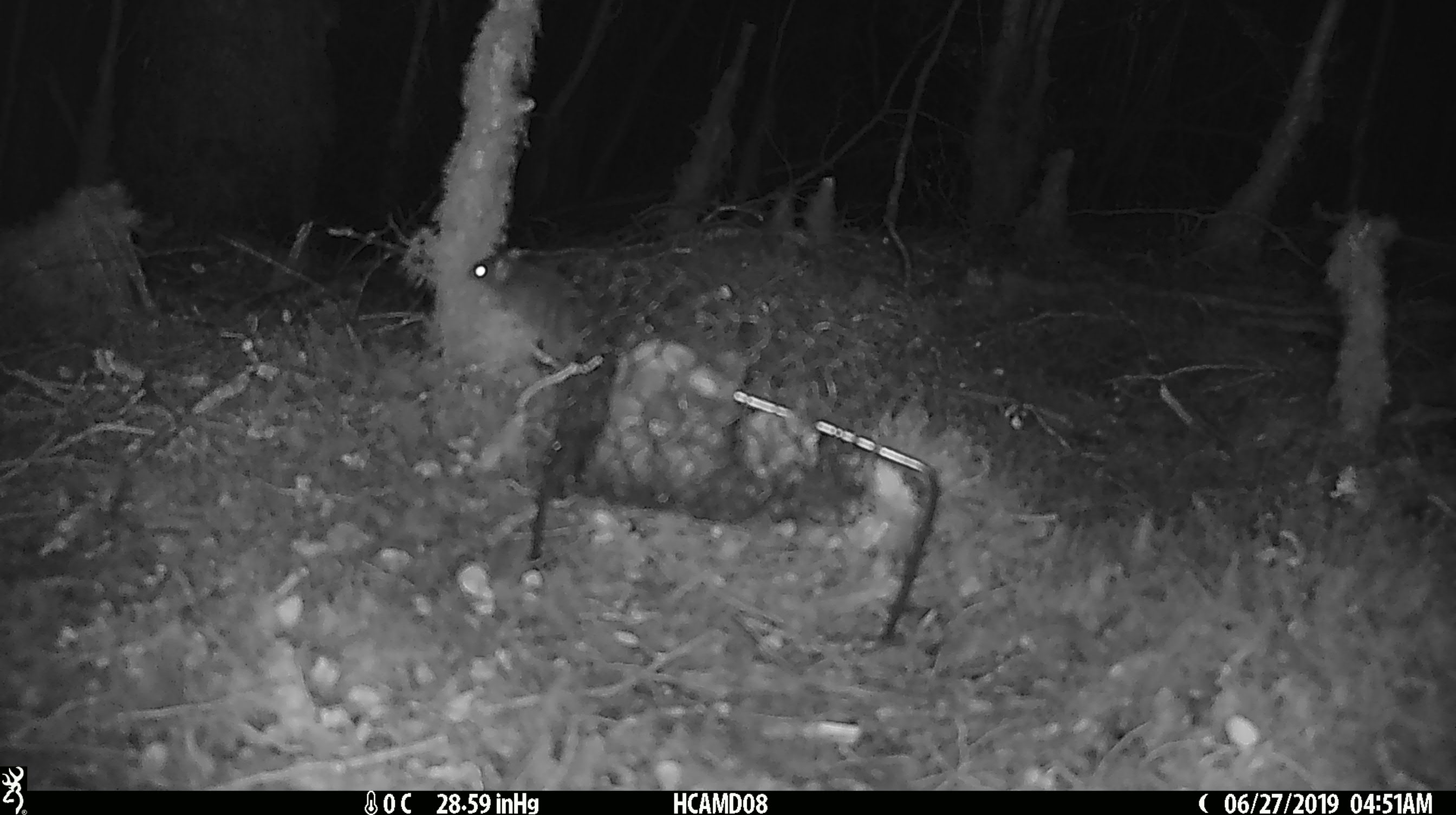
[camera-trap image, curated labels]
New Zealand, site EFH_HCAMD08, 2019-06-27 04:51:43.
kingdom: Animalia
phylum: Chordata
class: Mammalia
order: Rodentia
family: Muridae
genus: Mus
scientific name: Mus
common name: mouse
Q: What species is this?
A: Mouse (Mus).